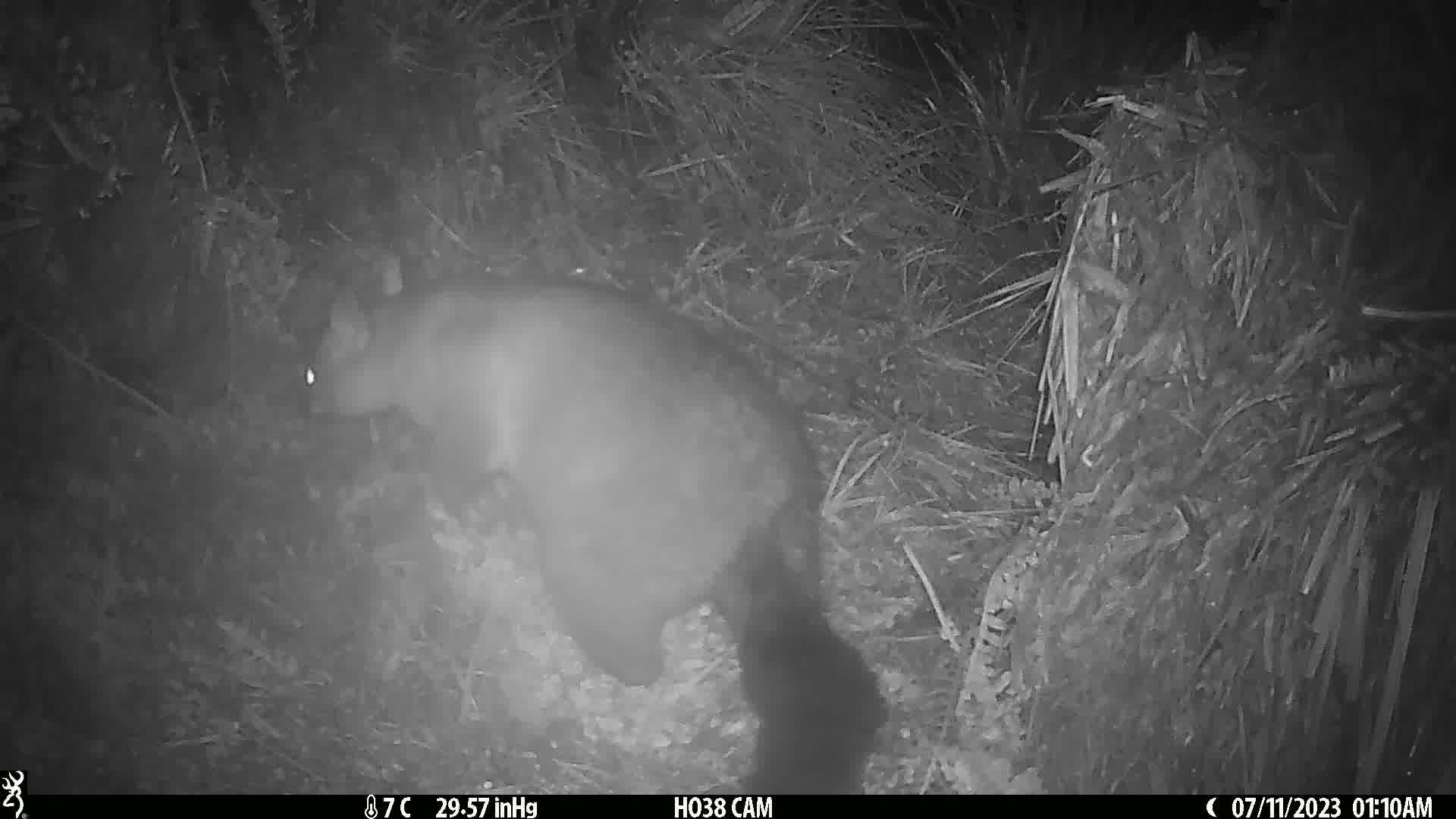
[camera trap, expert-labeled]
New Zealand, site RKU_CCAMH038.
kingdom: Animalia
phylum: Chordata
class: Mammalia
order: Diprotodontia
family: Phalangeridae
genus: Trichosurus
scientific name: Trichosurus vulpecula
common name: common brushtail possum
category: possum